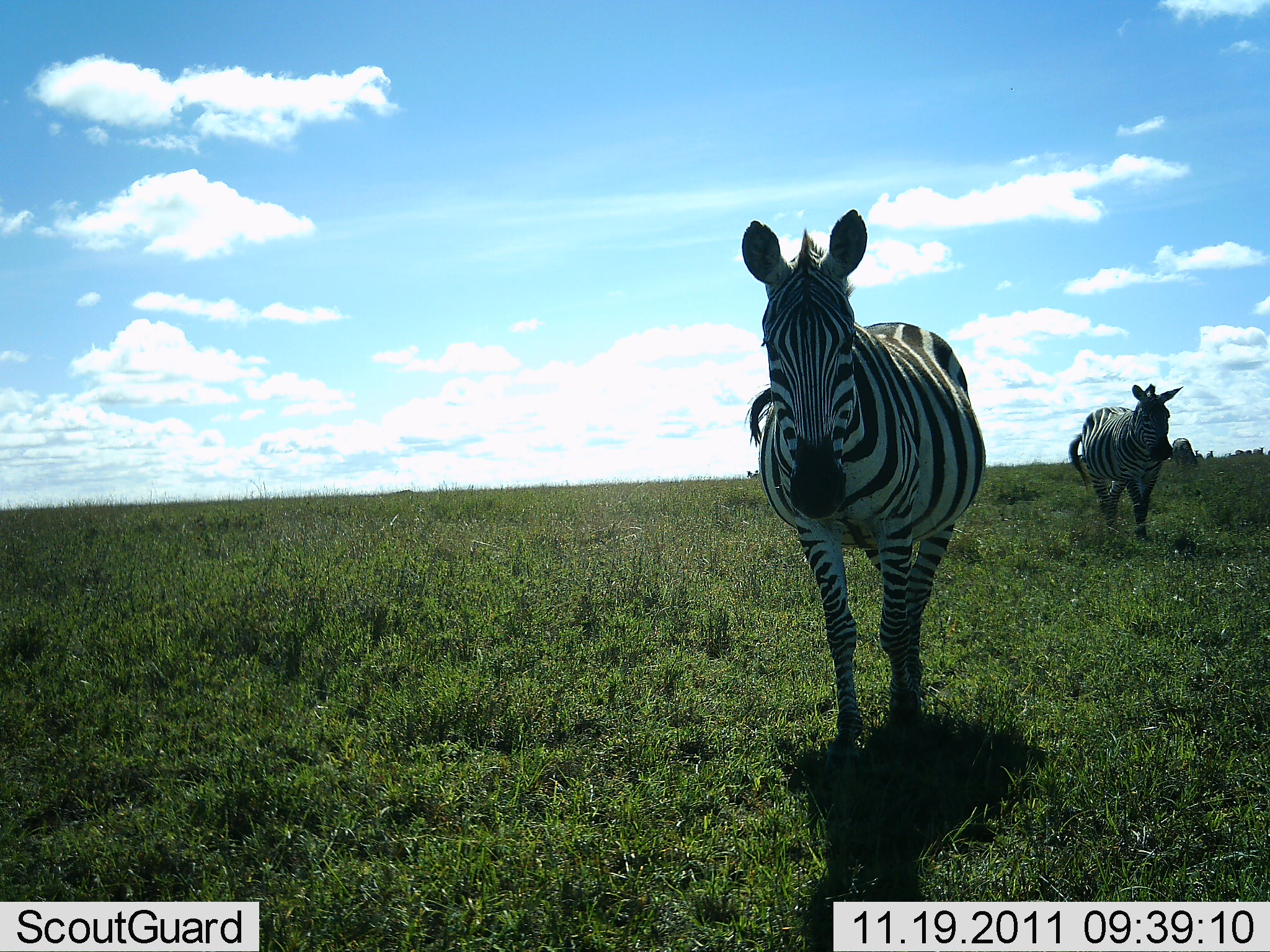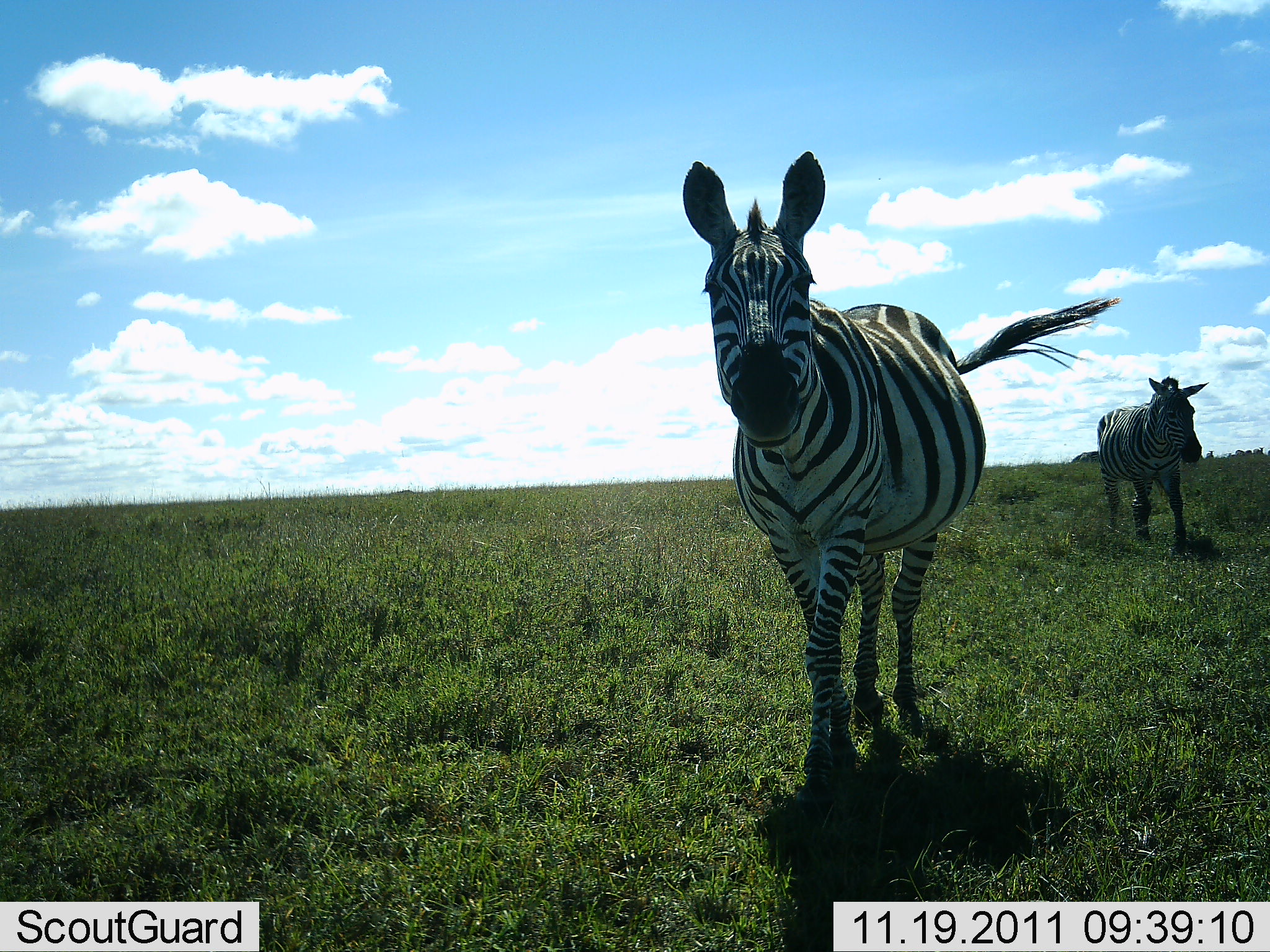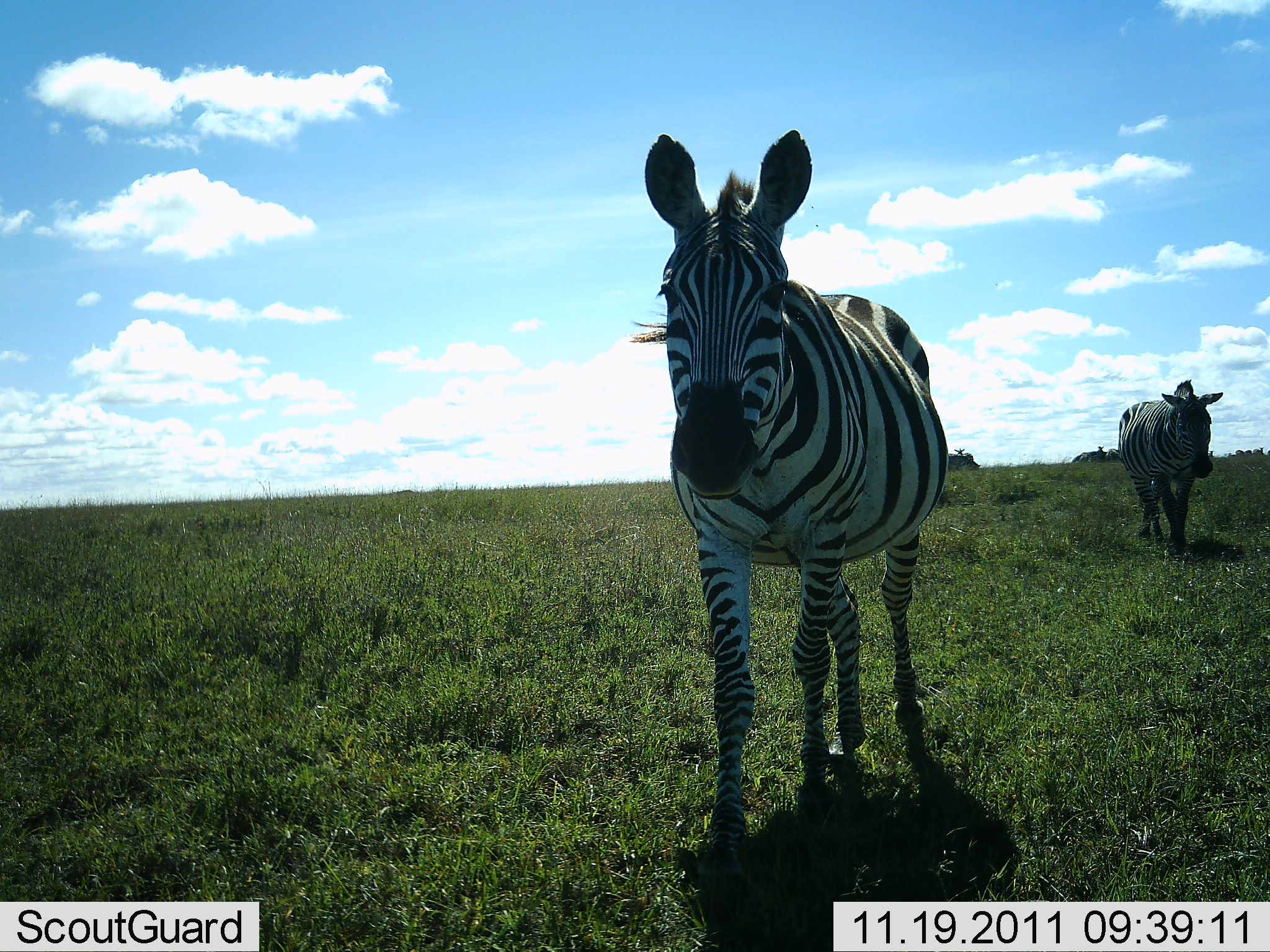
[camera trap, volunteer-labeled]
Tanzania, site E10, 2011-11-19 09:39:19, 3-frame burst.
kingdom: Animalia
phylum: Chordata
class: Mammalia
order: Perissodactyla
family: Equidae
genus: Equus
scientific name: Equus quagga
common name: plains zebra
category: zebra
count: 2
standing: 0%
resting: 0%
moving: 100%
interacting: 0%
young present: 0%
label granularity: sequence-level